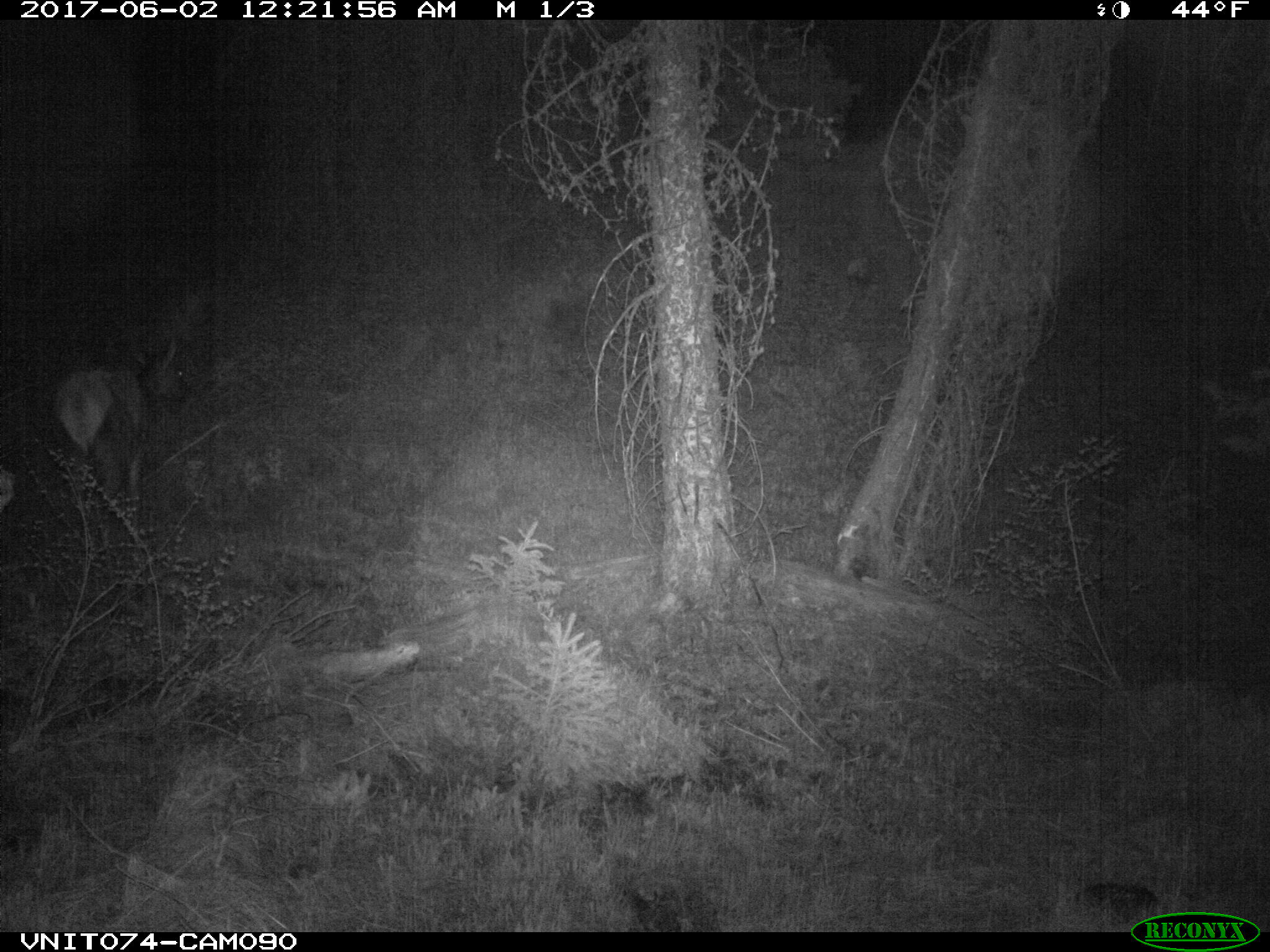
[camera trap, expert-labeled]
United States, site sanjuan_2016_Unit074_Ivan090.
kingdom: Animalia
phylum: Chordata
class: Mammalia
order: Artiodactyla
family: Cervidae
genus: Cervus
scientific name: Cervus elaphus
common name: red deer